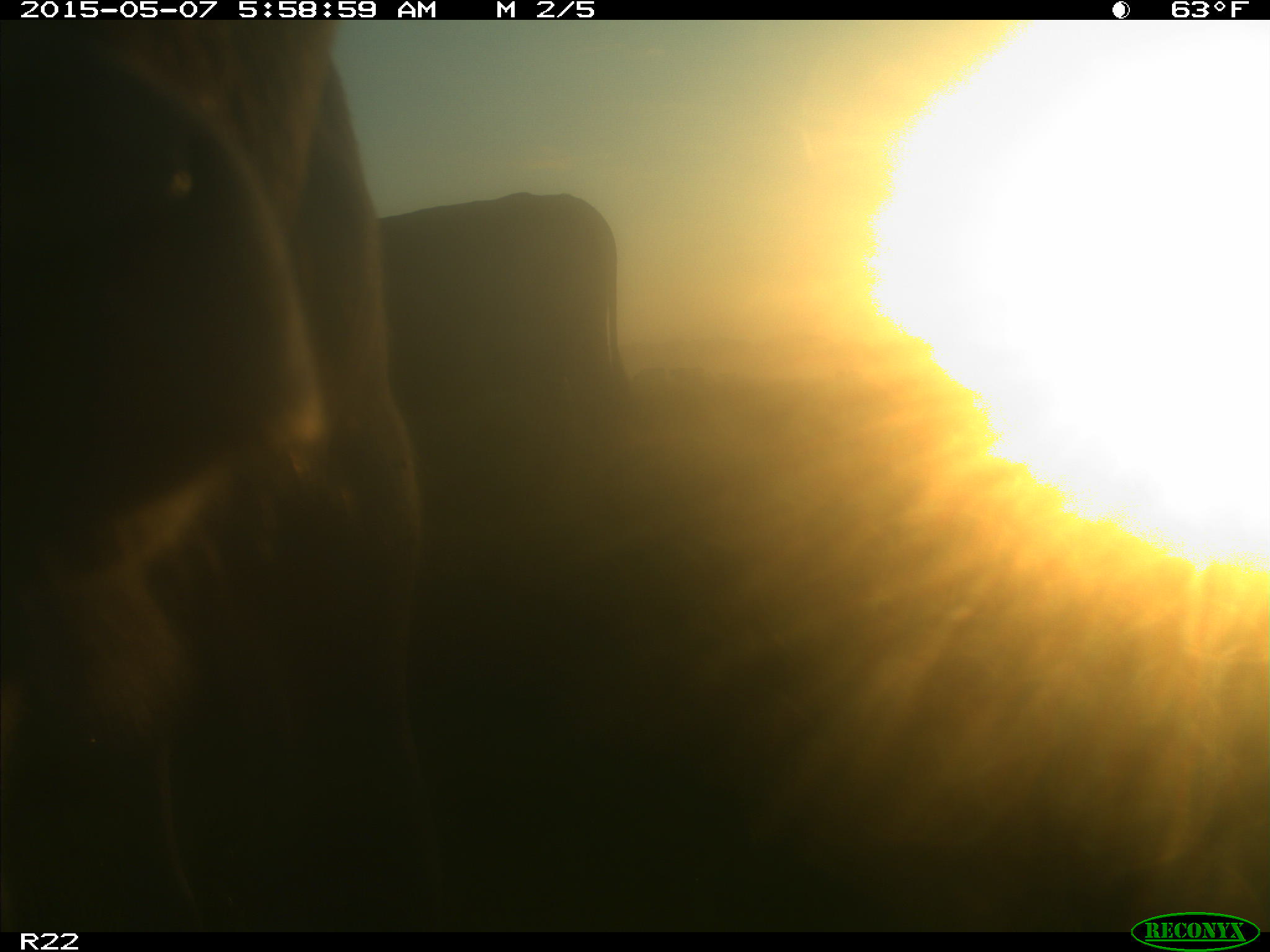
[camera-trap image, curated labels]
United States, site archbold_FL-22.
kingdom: Animalia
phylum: Chordata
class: Mammalia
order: Artiodactyla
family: Bovidae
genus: Bos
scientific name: Bos taurus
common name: domestic cow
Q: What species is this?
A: Bos taurus (domestic cow).